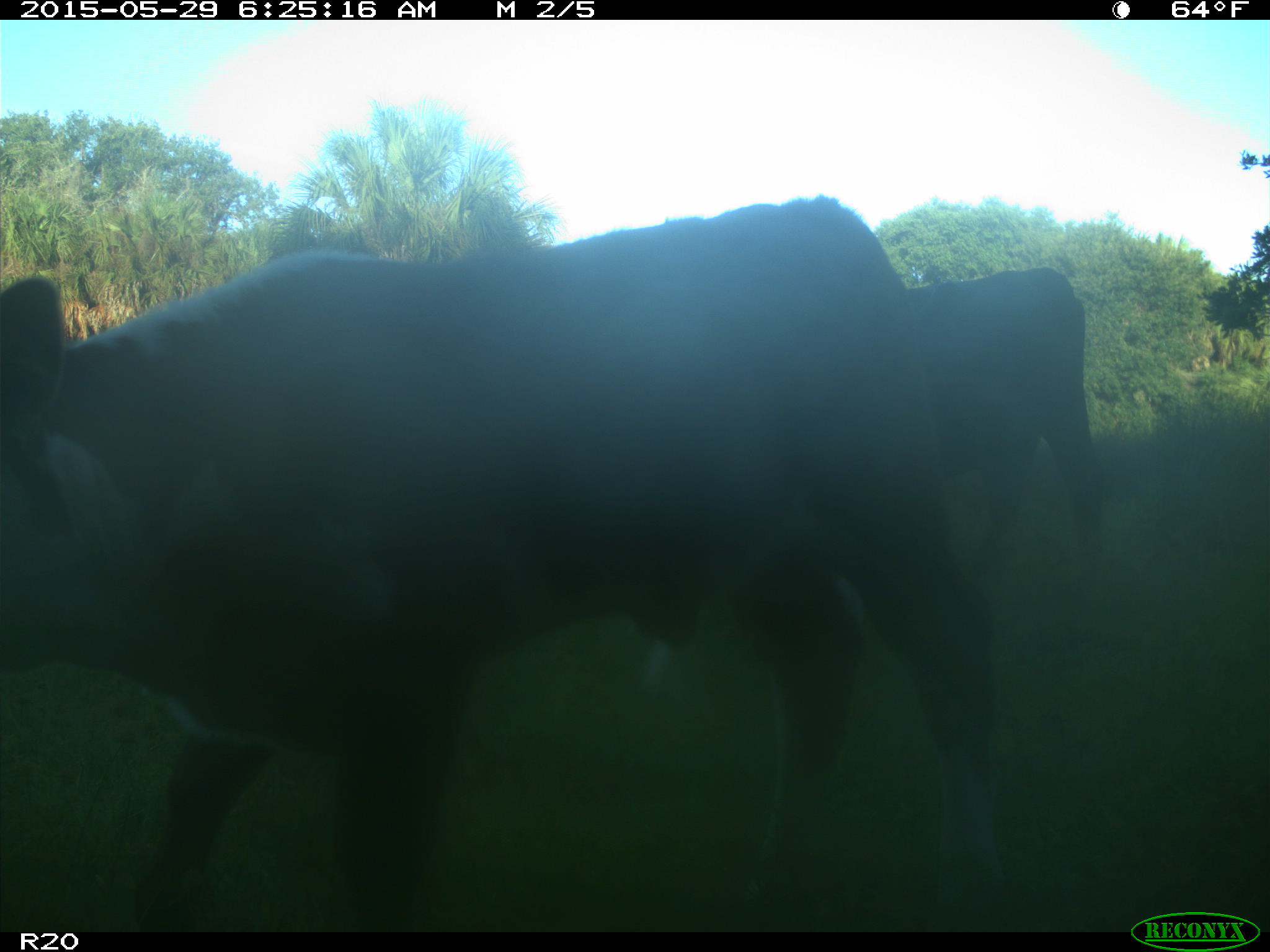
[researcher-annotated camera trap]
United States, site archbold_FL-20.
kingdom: Animalia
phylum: Chordata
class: Mammalia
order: Artiodactyla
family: Bovidae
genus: Bos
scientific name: Bos taurus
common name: domestic cow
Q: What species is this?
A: Bos taurus (domestic cow).